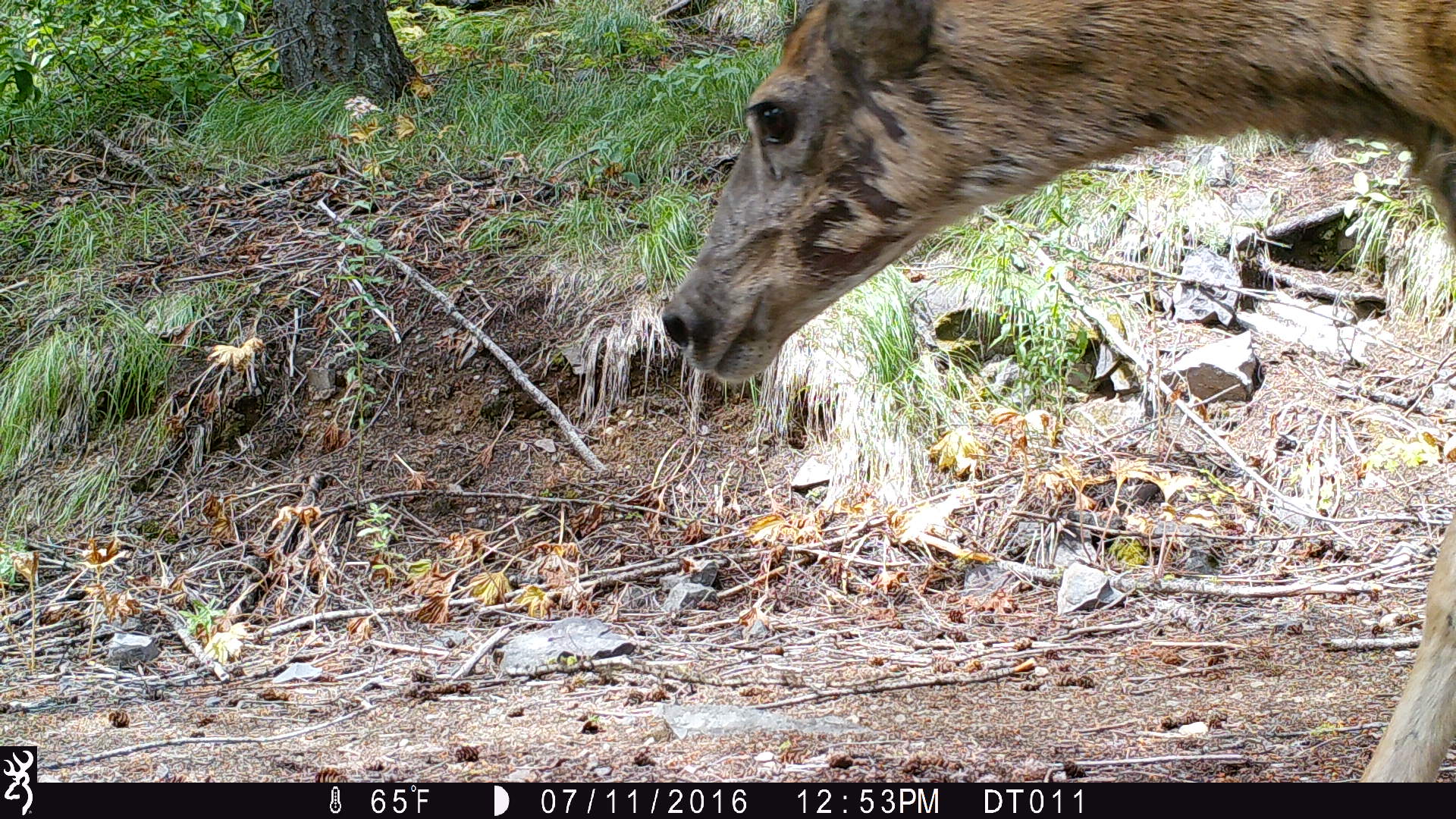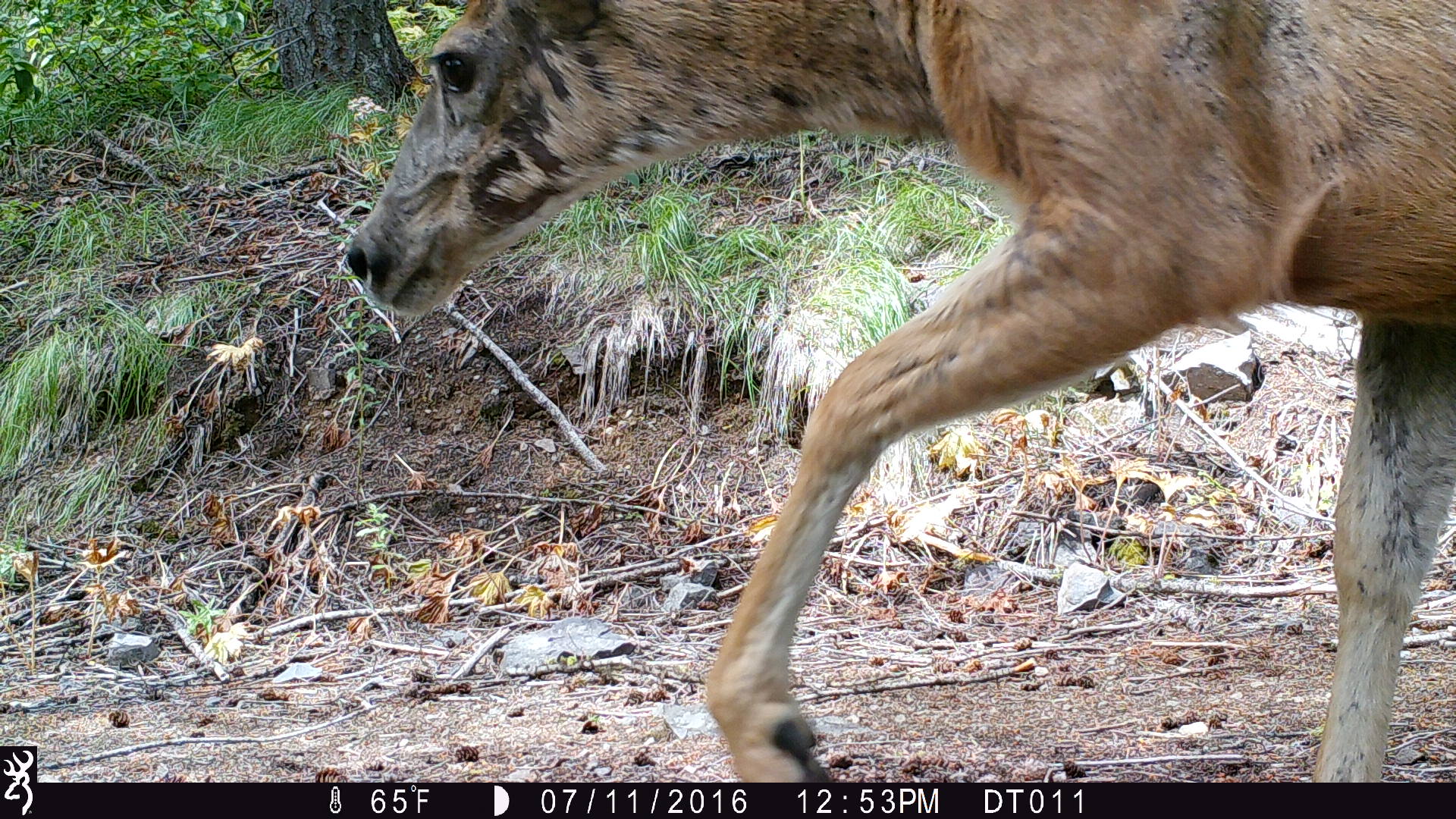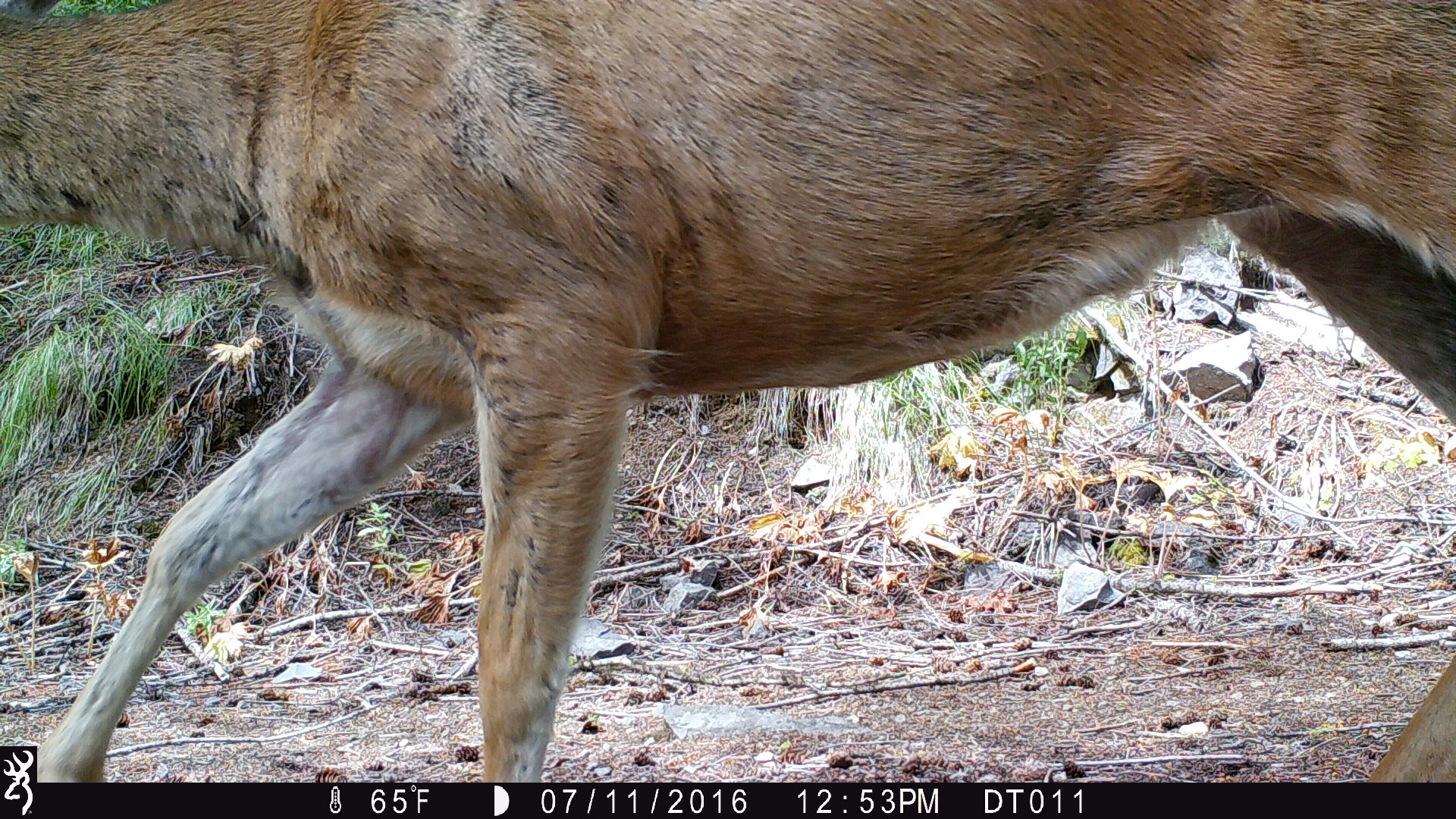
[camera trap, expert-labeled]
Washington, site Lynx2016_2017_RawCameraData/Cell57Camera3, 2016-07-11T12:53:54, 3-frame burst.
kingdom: Animalia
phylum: Chordata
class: Mammalia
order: Artiodactyla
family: Cervidae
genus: Odocoileus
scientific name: Odocoileus hemionus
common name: mule deer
Odocoileus hemionus (mule deer). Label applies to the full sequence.